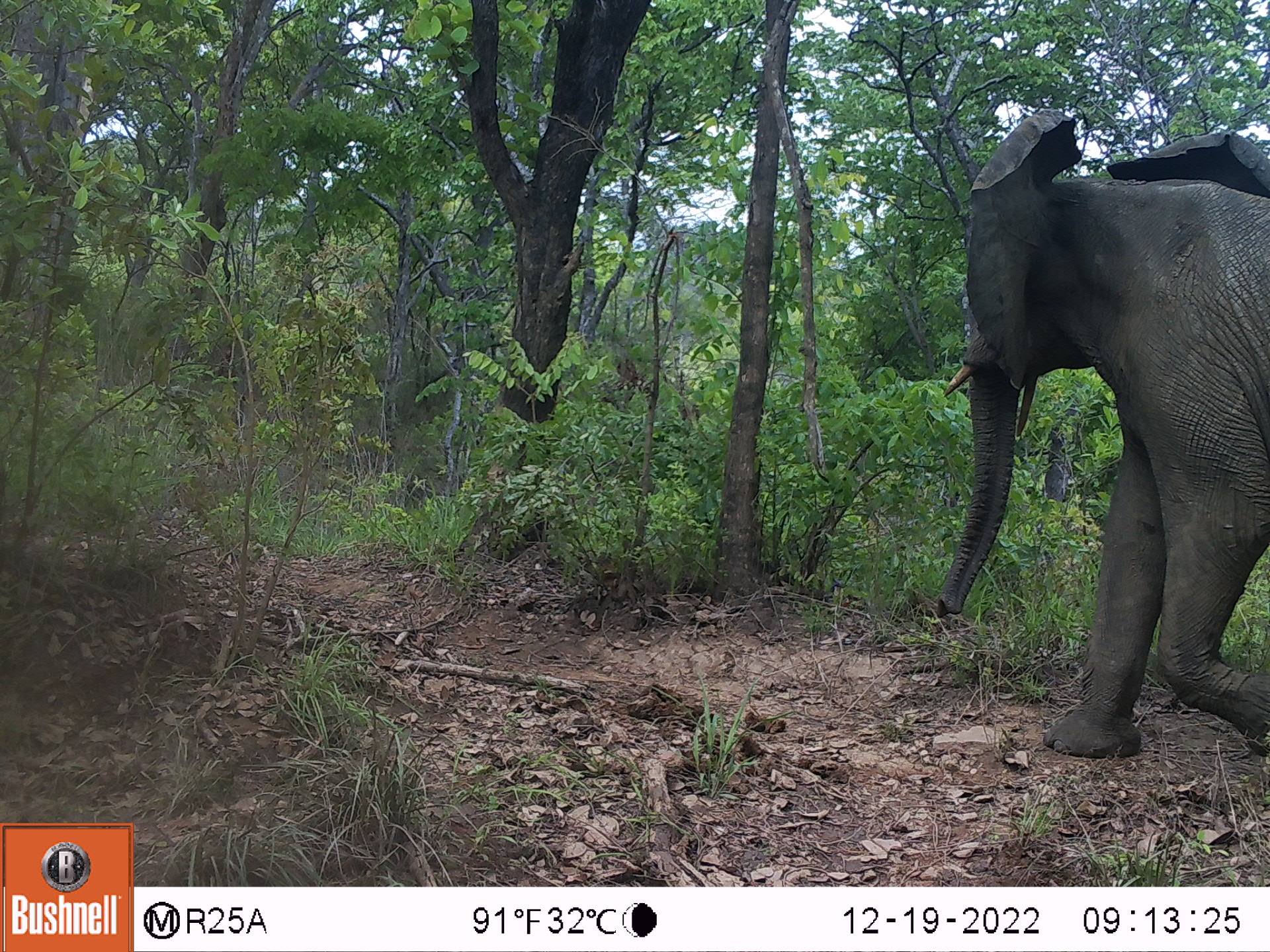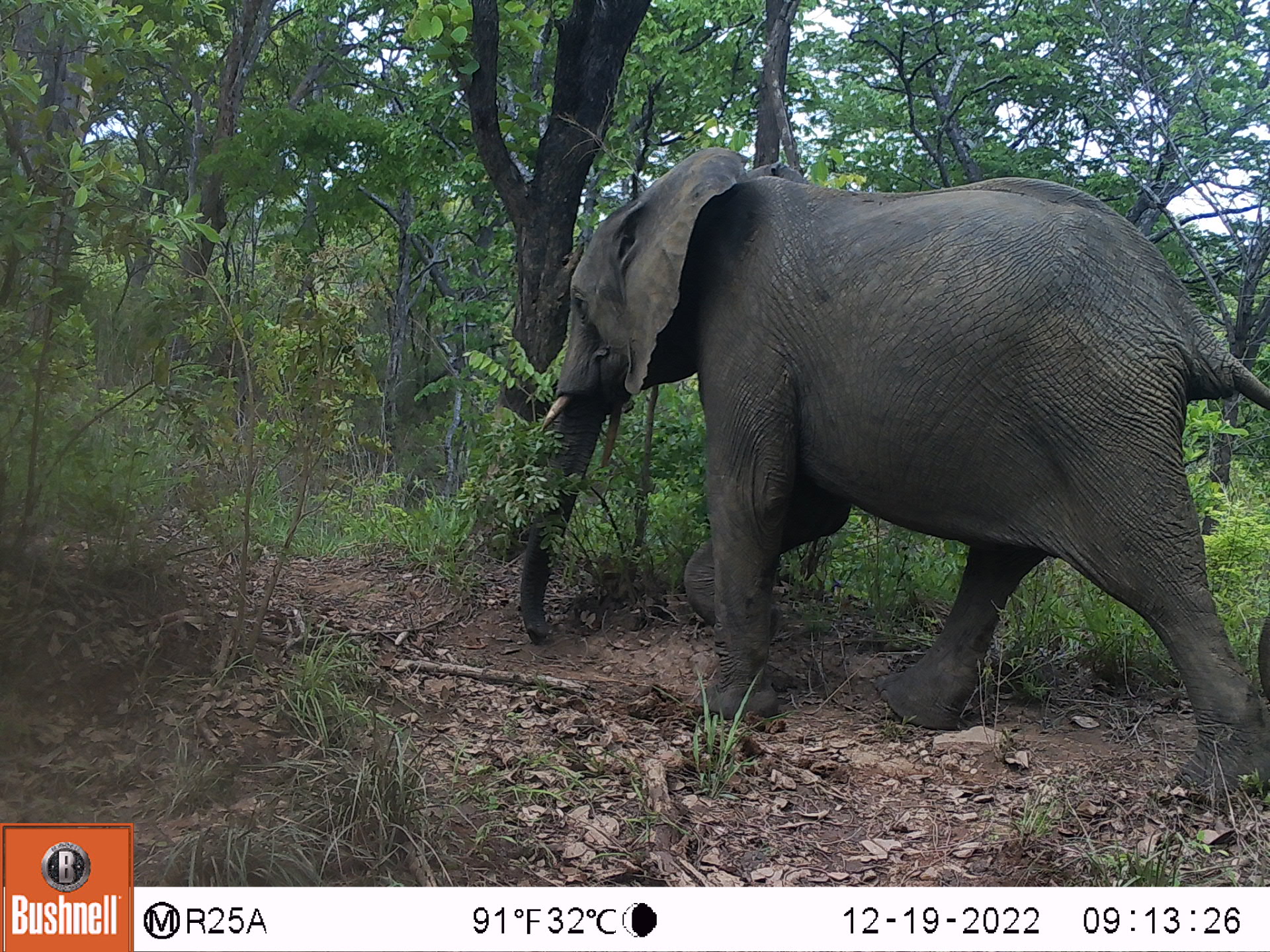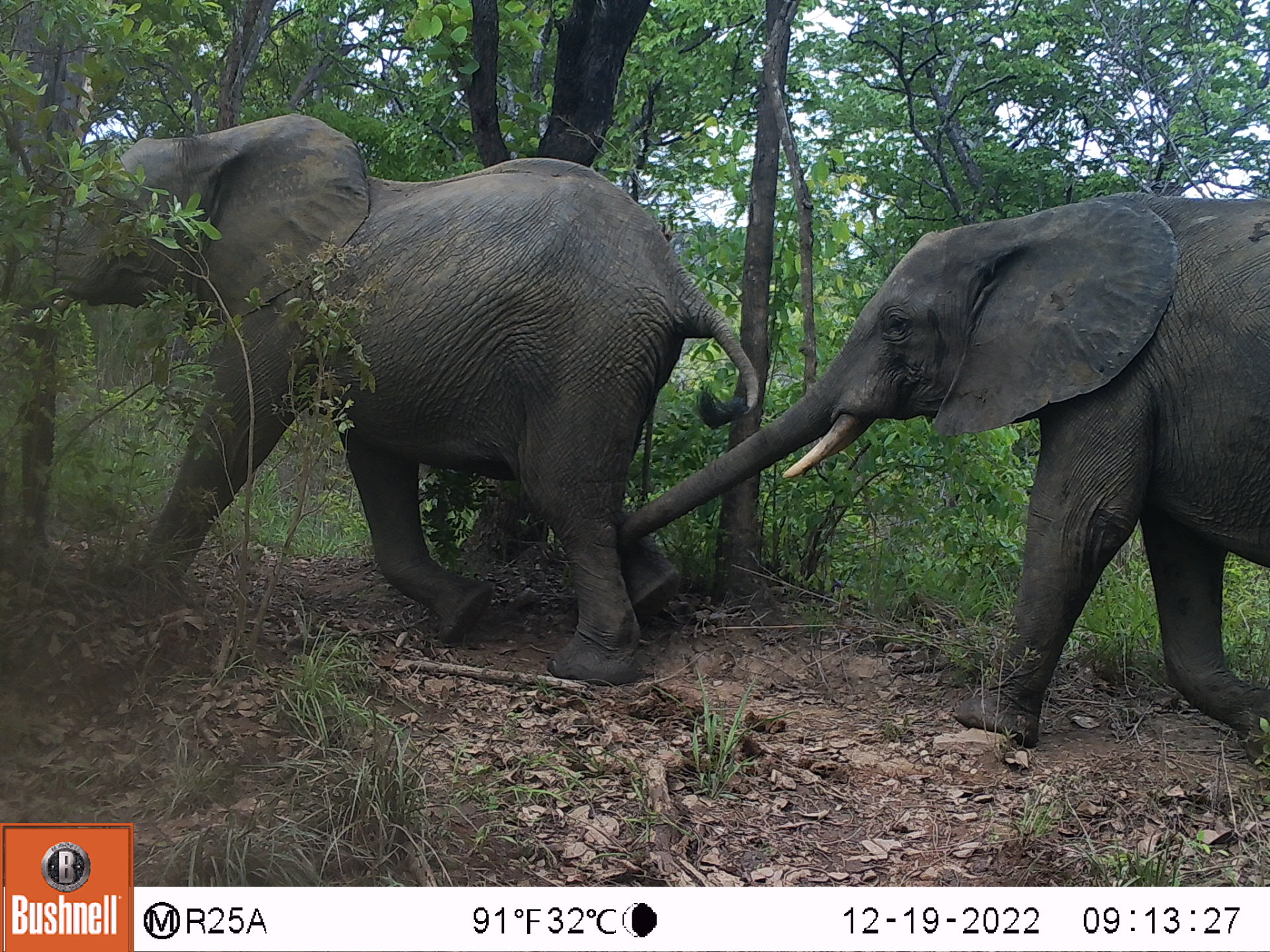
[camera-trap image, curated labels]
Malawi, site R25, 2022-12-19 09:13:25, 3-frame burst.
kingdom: Animalia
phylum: Chordata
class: Mammalia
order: Proboscidea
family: Elephantidae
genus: Loxodonta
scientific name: Loxodonta africana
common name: african savanna elephant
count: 1